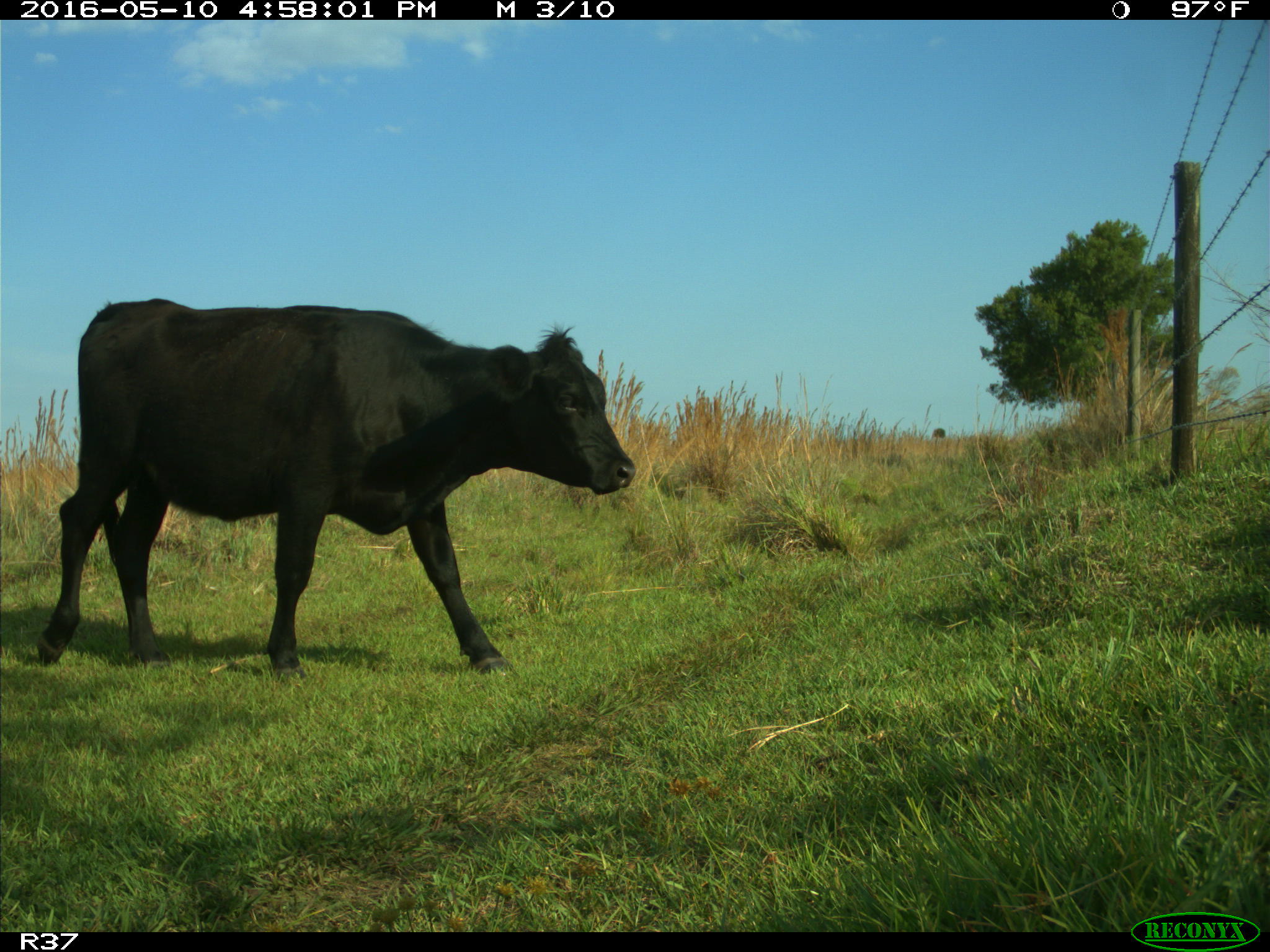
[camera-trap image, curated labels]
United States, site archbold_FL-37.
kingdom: Animalia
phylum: Chordata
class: Mammalia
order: Artiodactyla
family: Bovidae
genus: Bos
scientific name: Bos taurus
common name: domestic cow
Bos taurus (domestic cow).